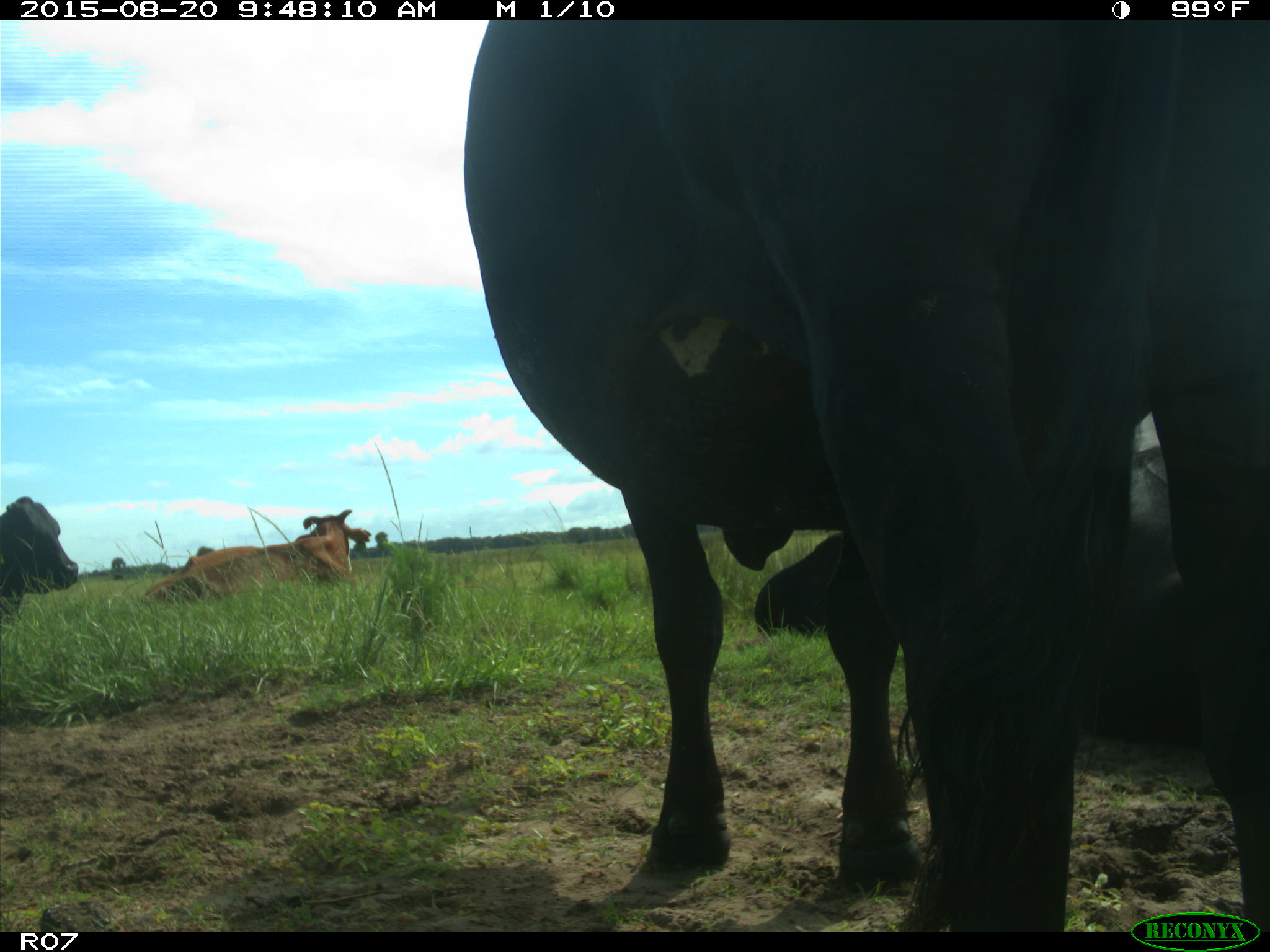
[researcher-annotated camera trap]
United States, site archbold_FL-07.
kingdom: Animalia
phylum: Chordata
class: Mammalia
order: Artiodactyla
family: Bovidae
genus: Bos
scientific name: Bos taurus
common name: domestic cow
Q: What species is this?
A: Bos taurus (domestic cow).